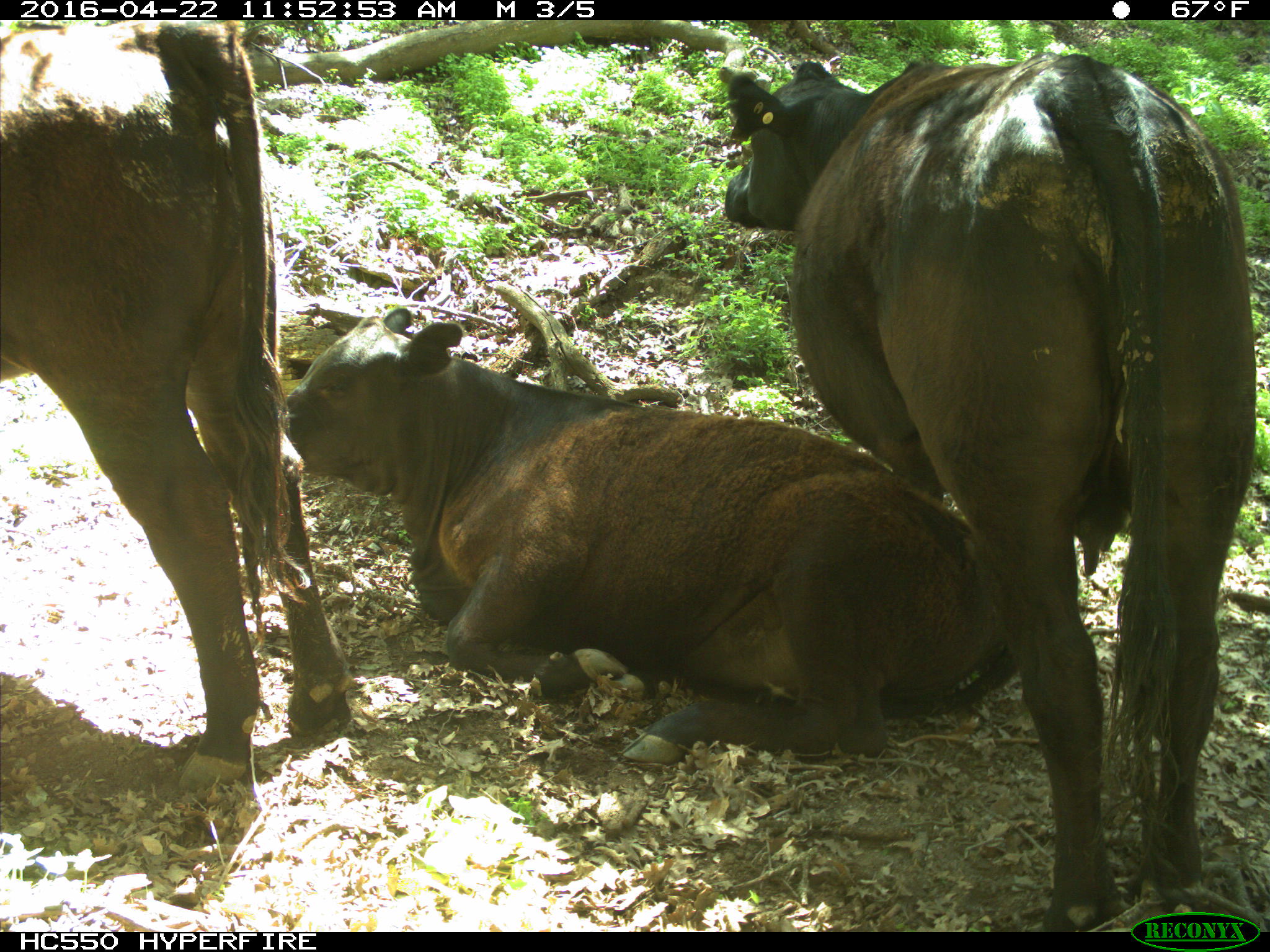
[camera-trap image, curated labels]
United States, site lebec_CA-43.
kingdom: Animalia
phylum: Chordata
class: Mammalia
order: Artiodactyla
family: Bovidae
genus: Bos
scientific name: Bos taurus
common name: domestic cow